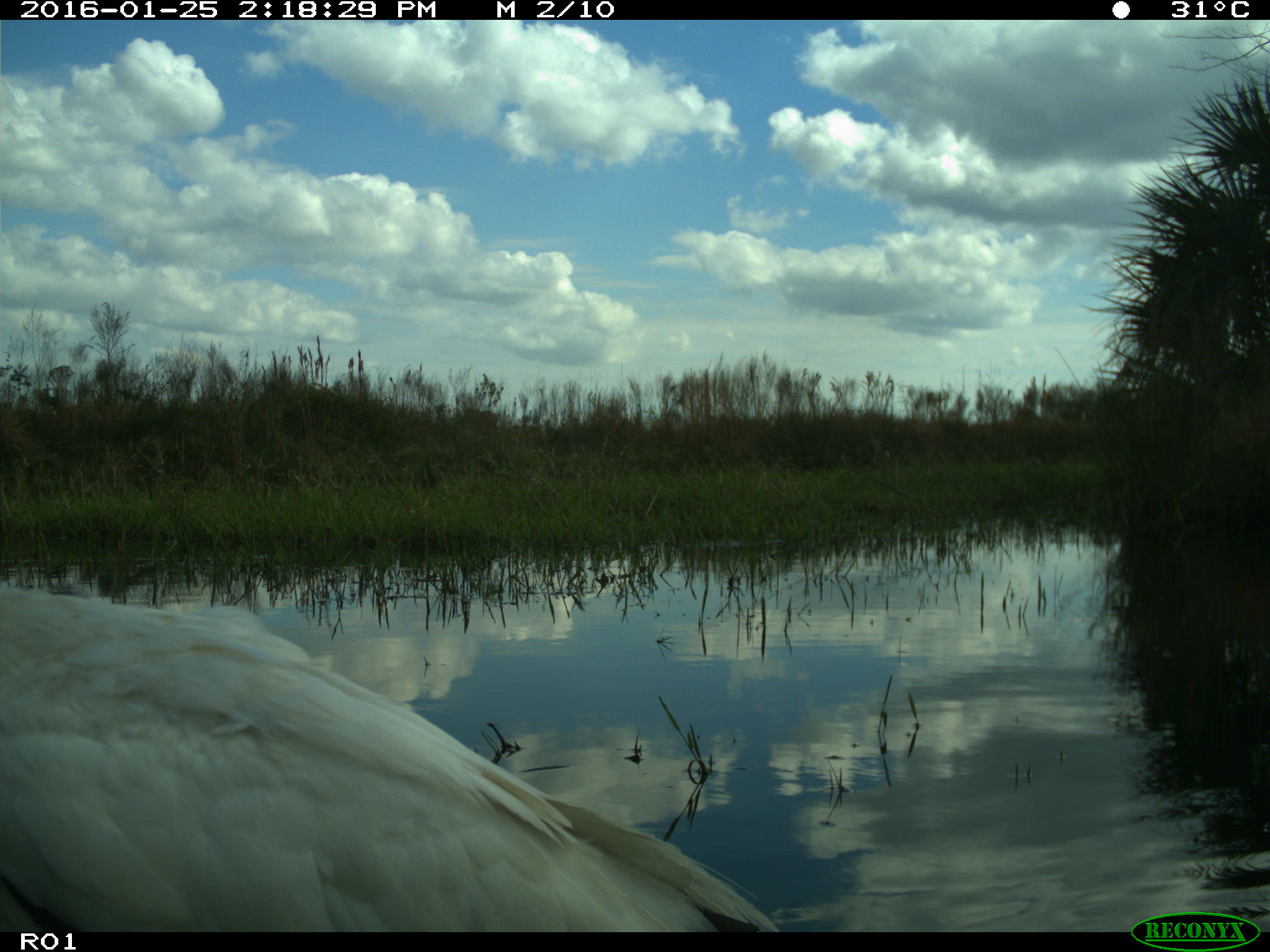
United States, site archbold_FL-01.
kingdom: Animalia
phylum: Chordata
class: Aves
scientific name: Aves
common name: birds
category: unidentified bird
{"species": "unidentified bird (birds) (Aves)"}